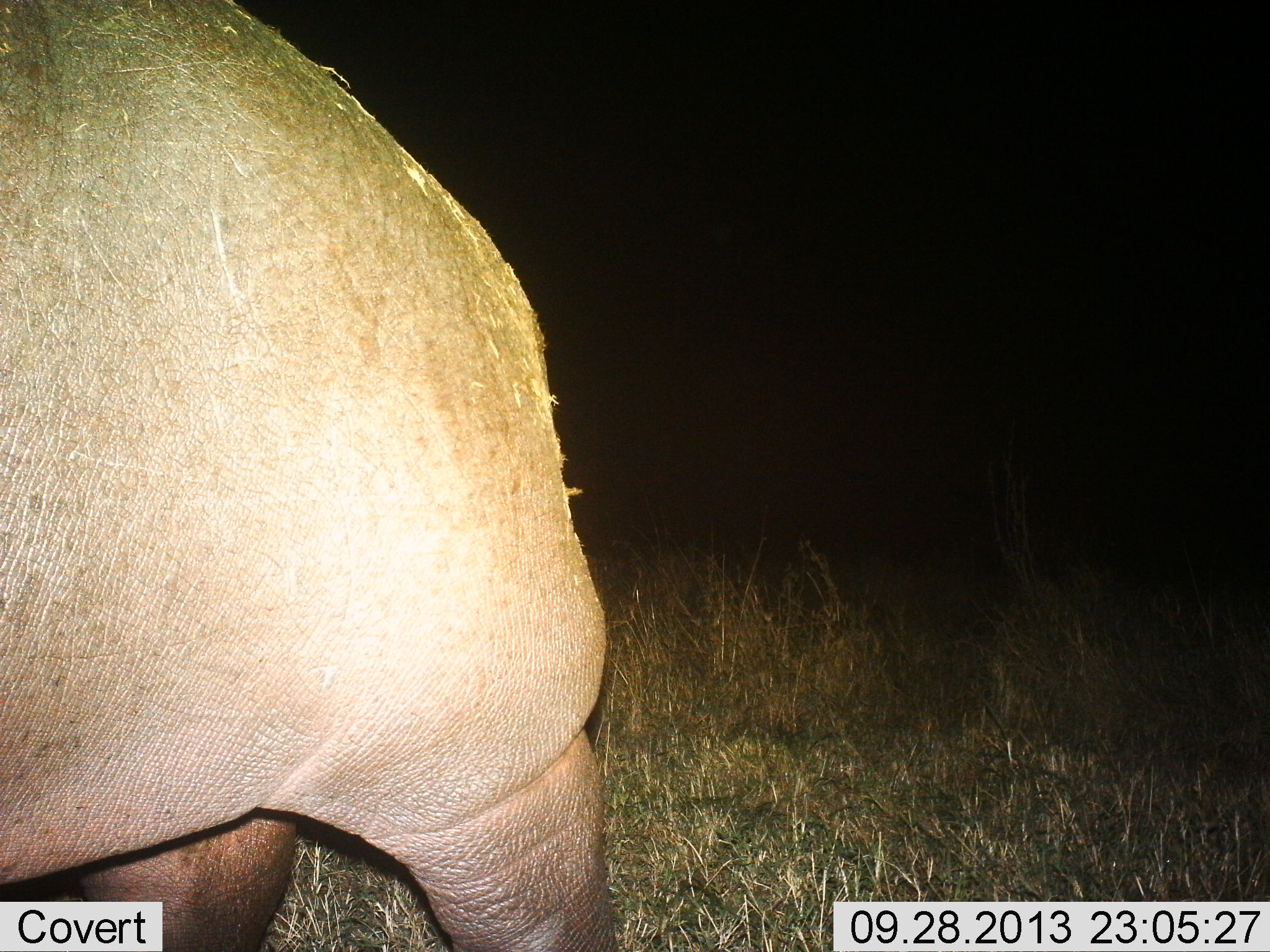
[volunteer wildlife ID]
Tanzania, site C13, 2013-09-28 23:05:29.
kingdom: Animalia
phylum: Chordata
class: Mammalia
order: Artiodactyla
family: Hippopotamidae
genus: Hippopotamus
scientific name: Hippopotamus amphibius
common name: hippopotamus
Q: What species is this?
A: Hippopotamus (Hippopotamus amphibius).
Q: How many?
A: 1.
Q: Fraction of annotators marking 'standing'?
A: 39%.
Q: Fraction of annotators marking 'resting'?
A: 3%.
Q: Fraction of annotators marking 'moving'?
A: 65%.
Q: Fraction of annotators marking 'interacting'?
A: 0%.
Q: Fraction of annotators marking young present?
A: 0%.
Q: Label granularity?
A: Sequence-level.